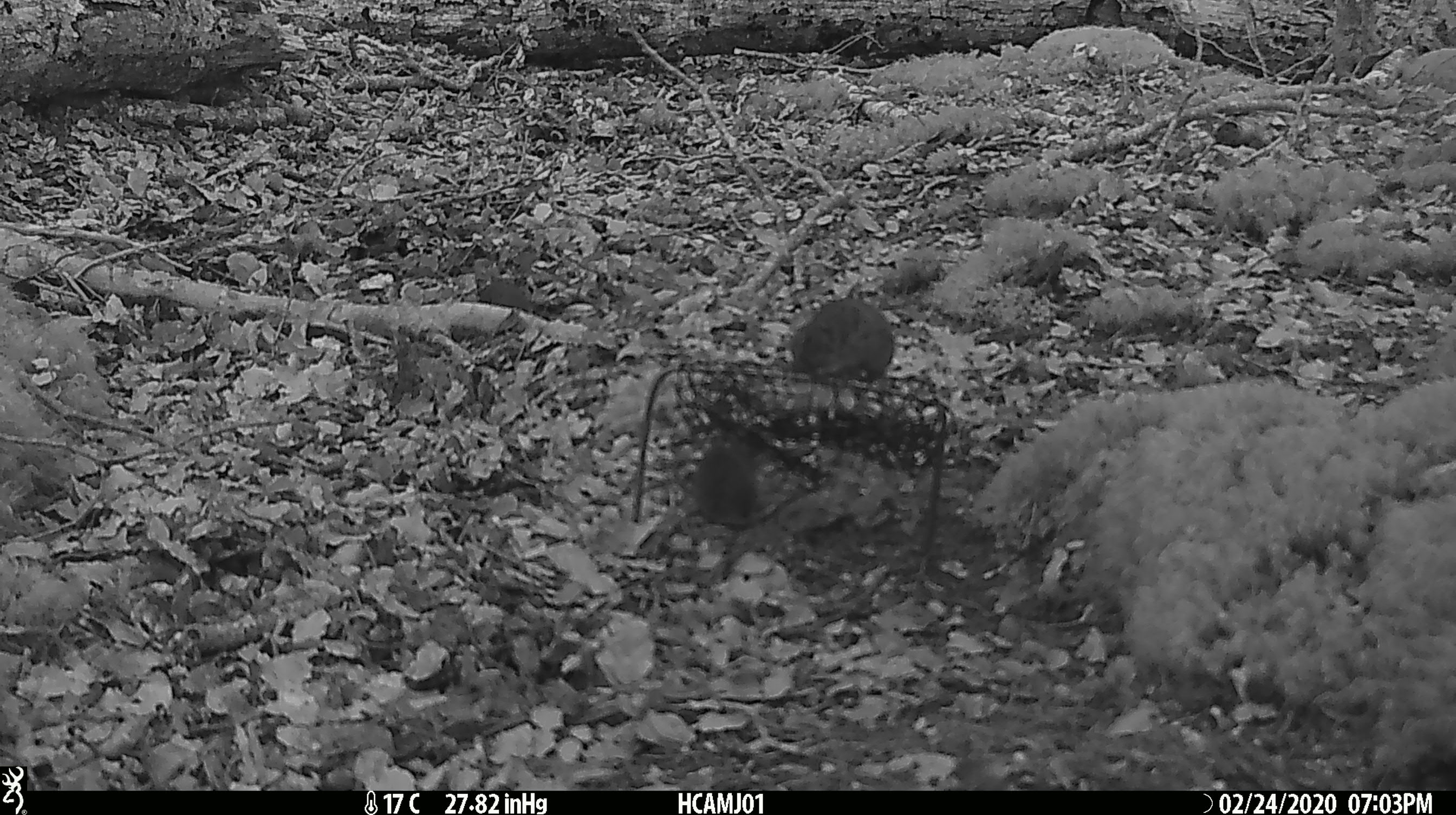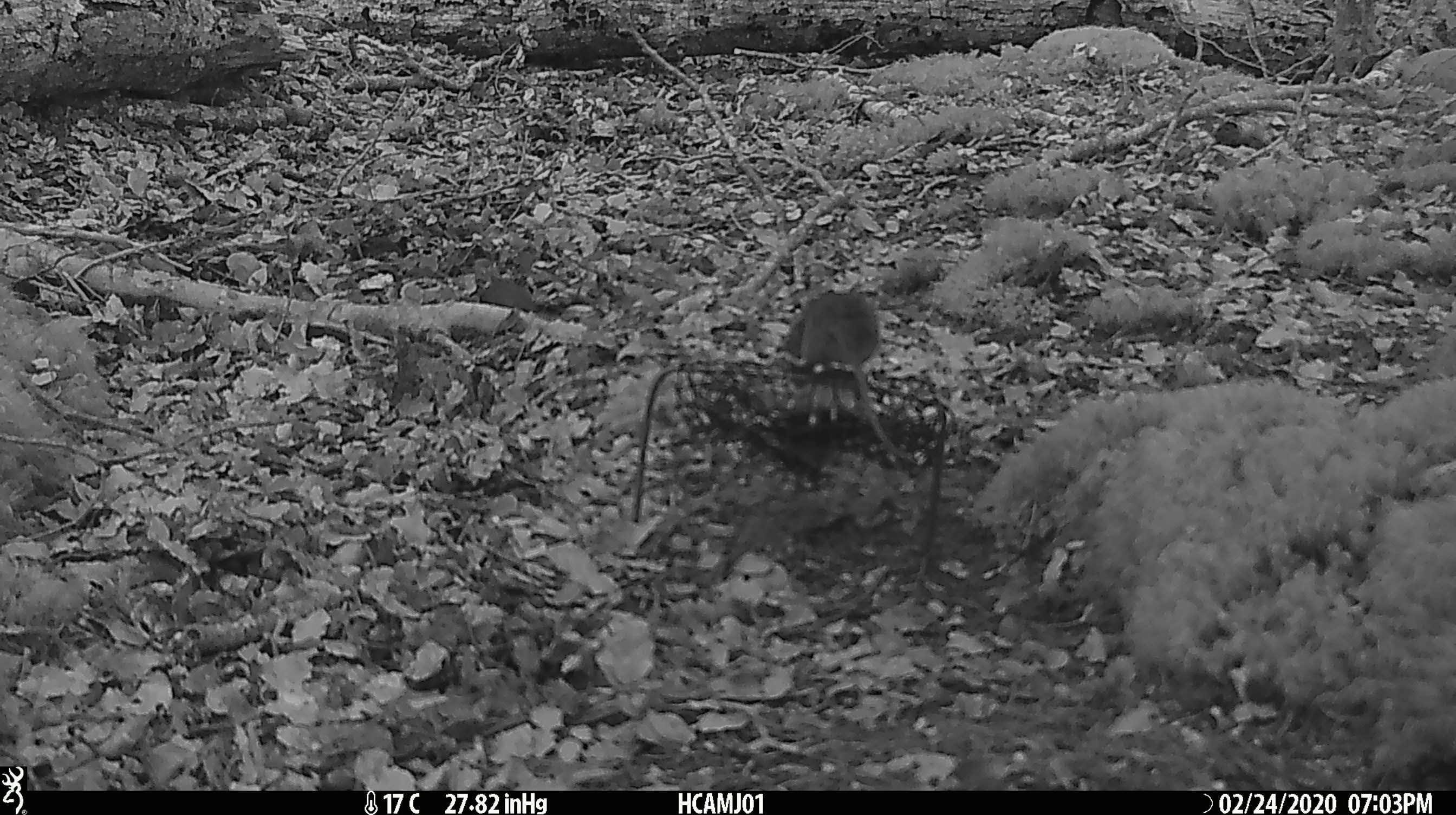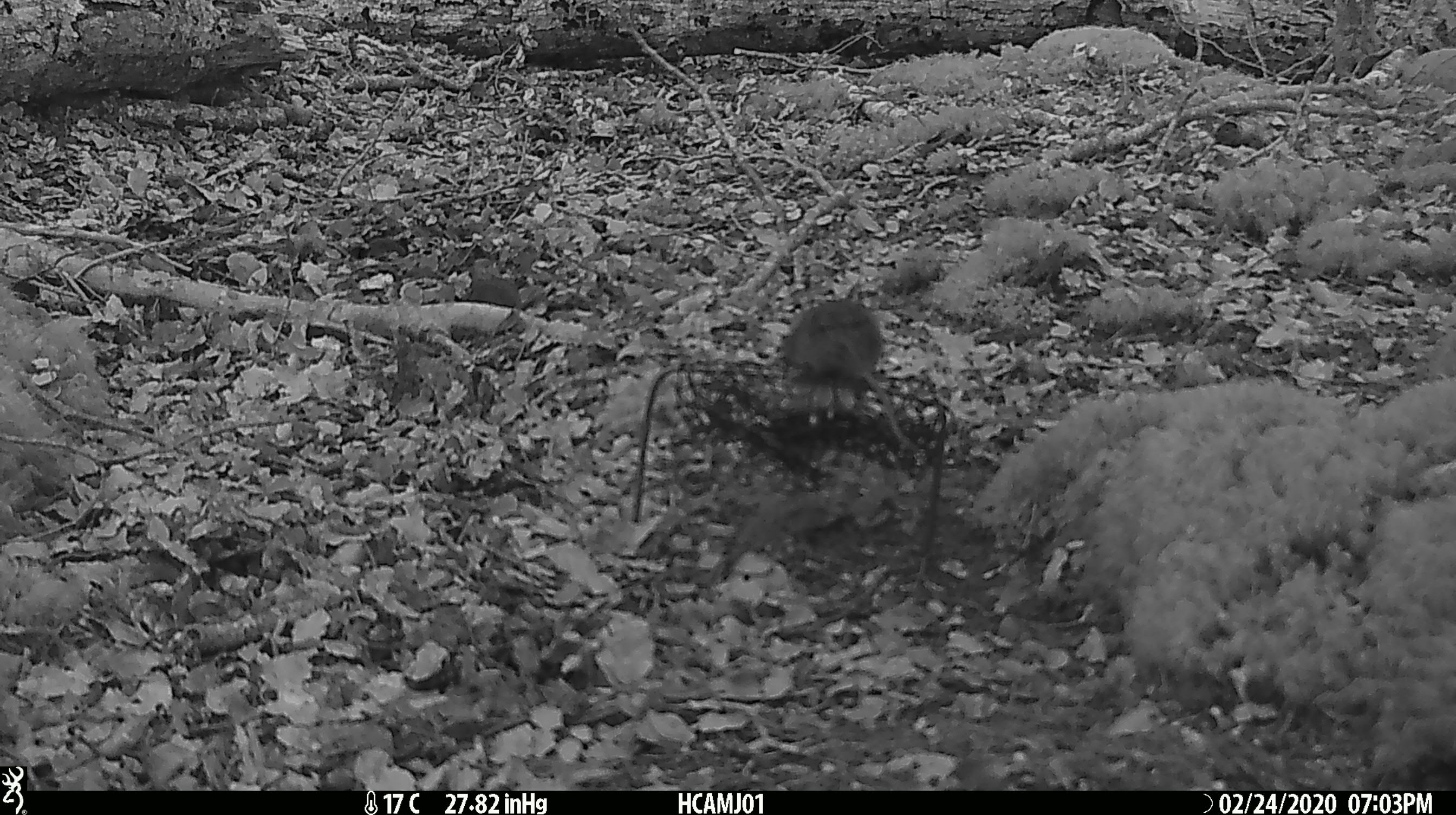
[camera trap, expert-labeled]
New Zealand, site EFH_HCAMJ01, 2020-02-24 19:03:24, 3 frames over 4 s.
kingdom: Animalia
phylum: Chordata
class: Mammalia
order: Rodentia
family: Muridae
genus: Mus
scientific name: Mus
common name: mouse